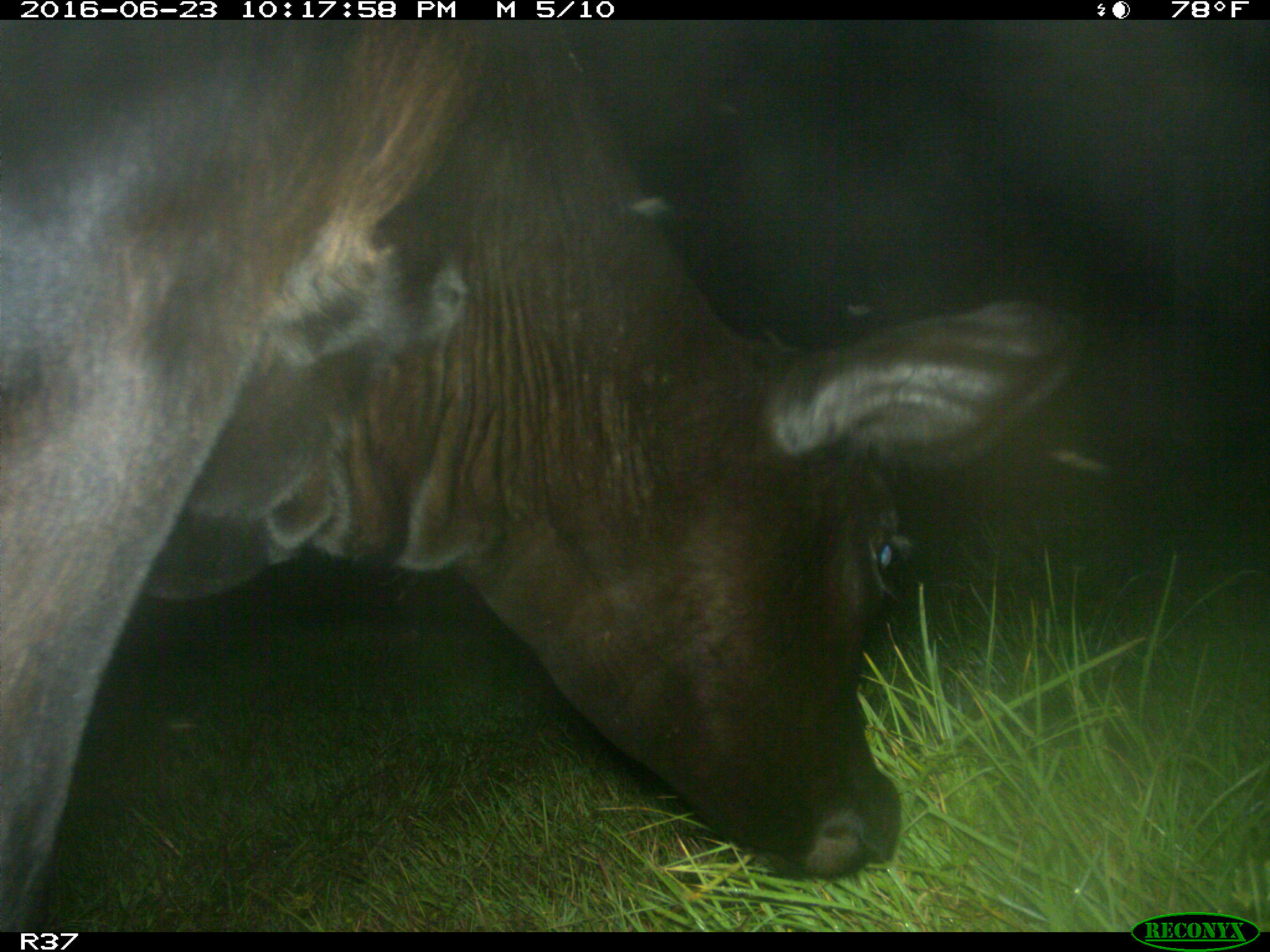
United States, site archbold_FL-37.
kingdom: Animalia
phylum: Chordata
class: Mammalia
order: Artiodactyla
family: Bovidae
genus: Bos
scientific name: Bos taurus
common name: domestic cow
Bos taurus (domestic cow).